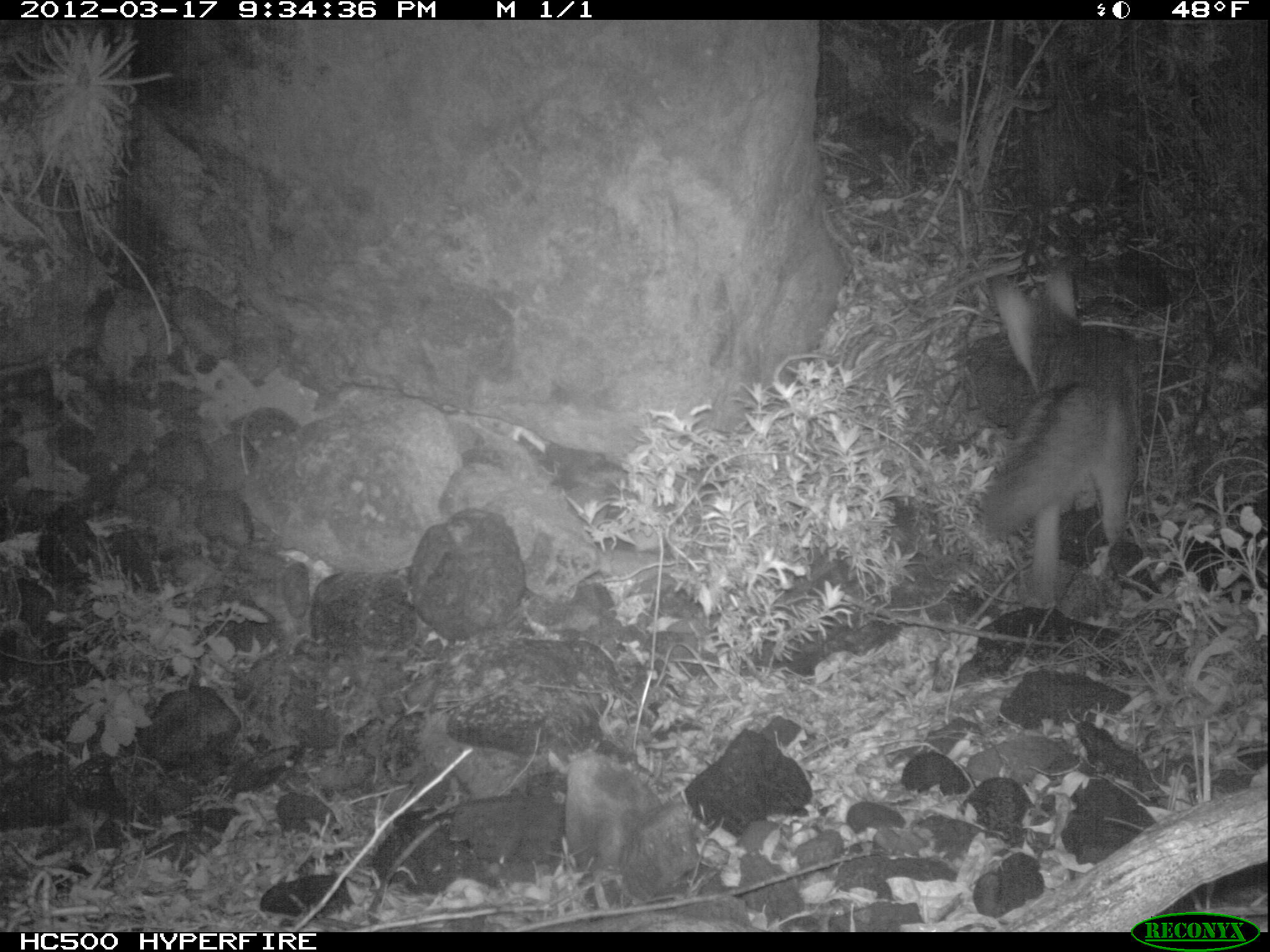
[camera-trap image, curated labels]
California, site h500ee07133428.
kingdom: Animalia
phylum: Chordata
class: Mammalia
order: Carnivora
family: Canidae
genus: Urocyon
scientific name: Urocyon littoralis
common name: island fox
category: fox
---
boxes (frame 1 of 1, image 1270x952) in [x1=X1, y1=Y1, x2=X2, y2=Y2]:
fox: [x1=980, y1=262, x2=1144, y2=611]